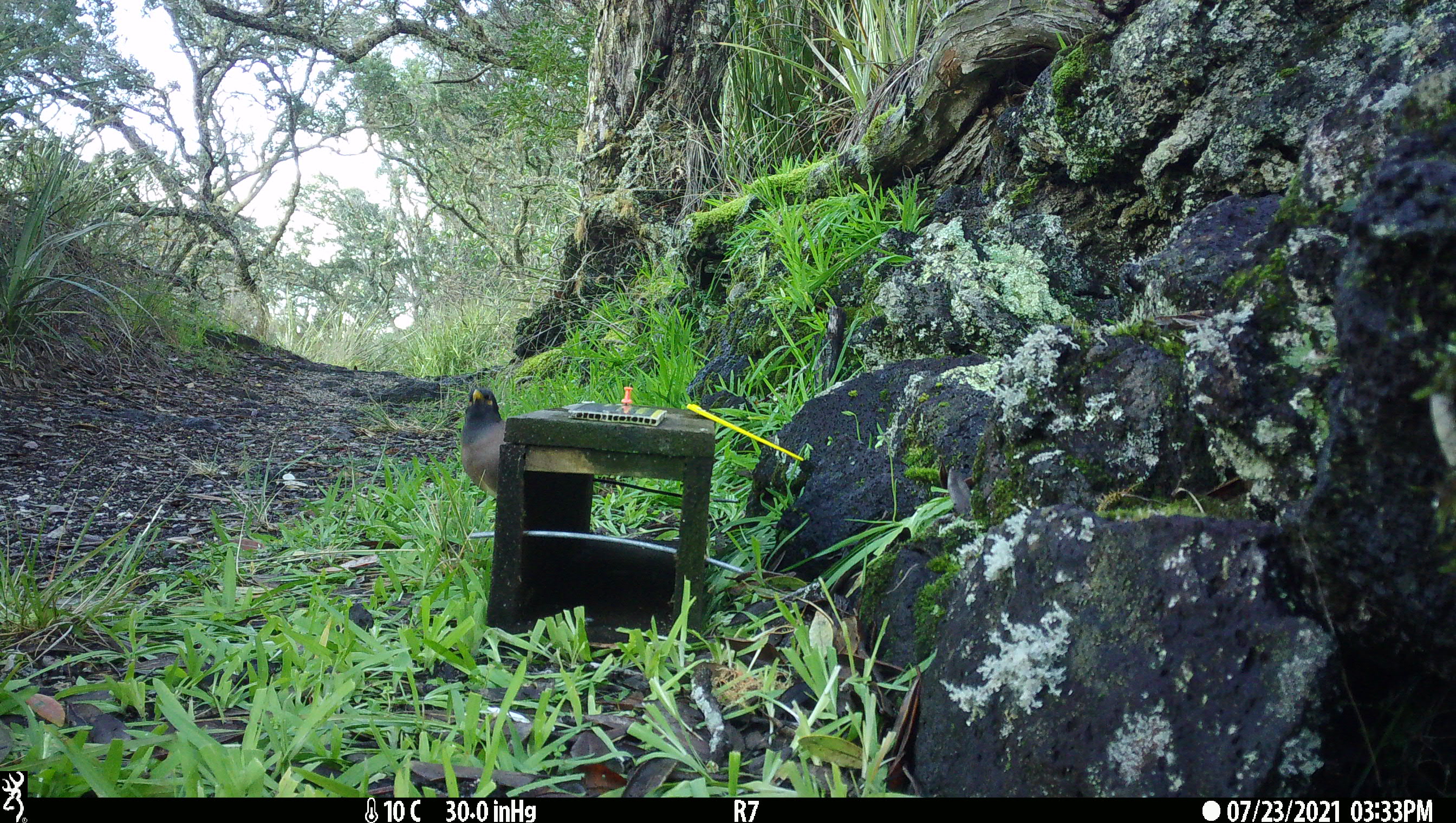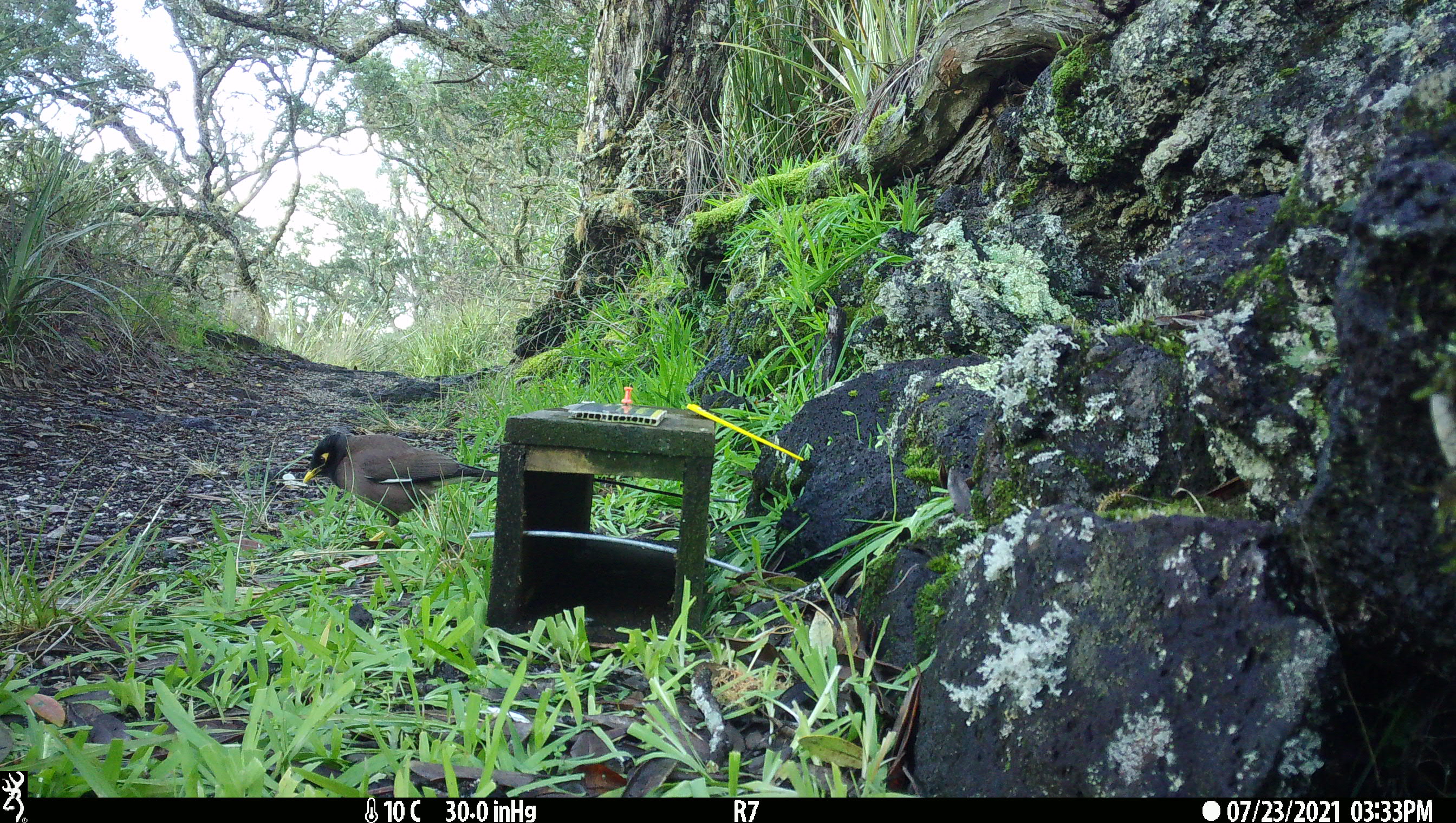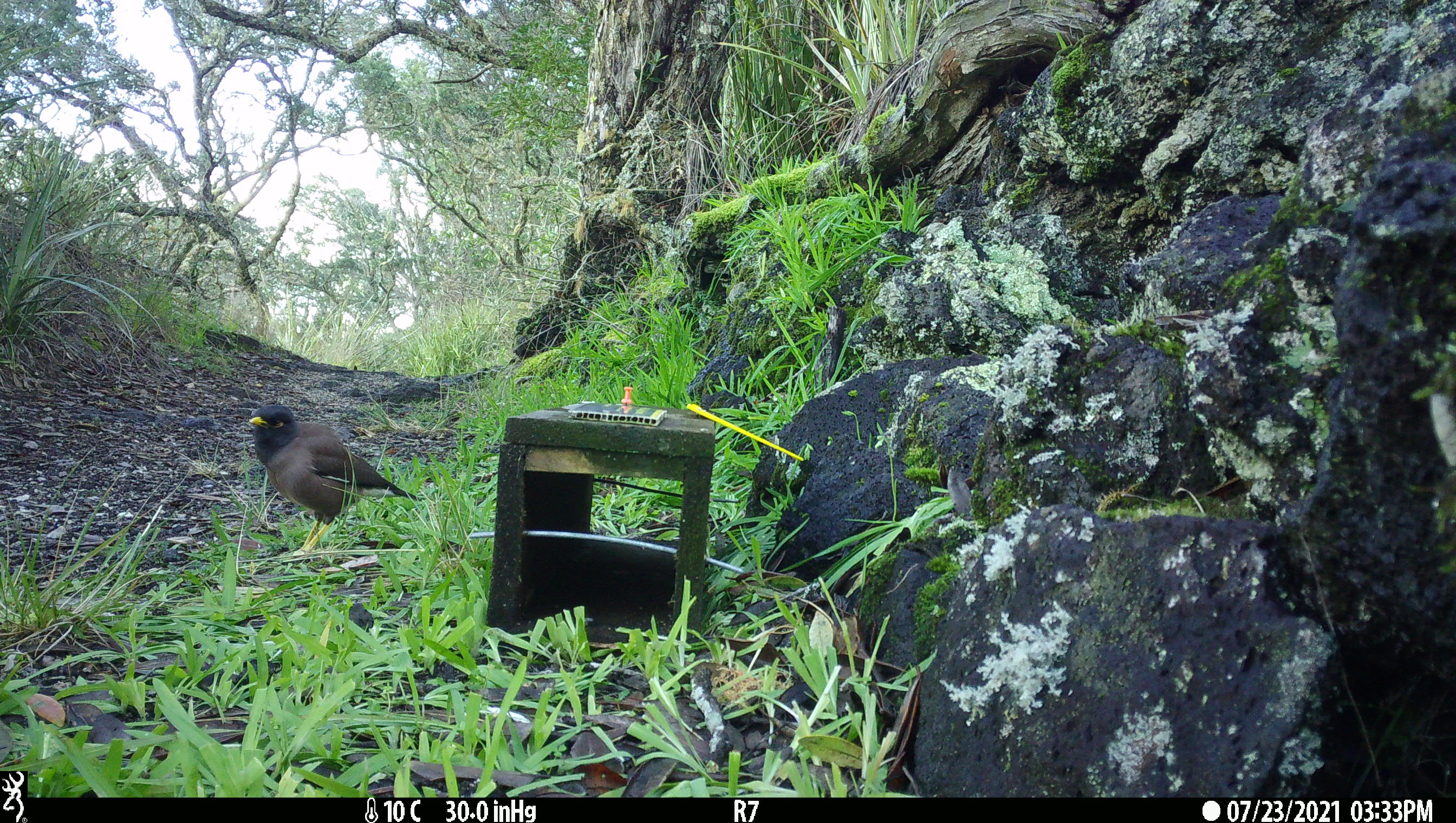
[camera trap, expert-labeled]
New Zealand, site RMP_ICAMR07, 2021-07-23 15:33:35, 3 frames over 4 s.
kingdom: Animalia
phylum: Chordata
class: Aves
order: Passeriformes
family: Sturnidae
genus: Acridotheres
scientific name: Acridotheres tristis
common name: common myna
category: myna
Myna (common myna) (Acridotheres tristis).